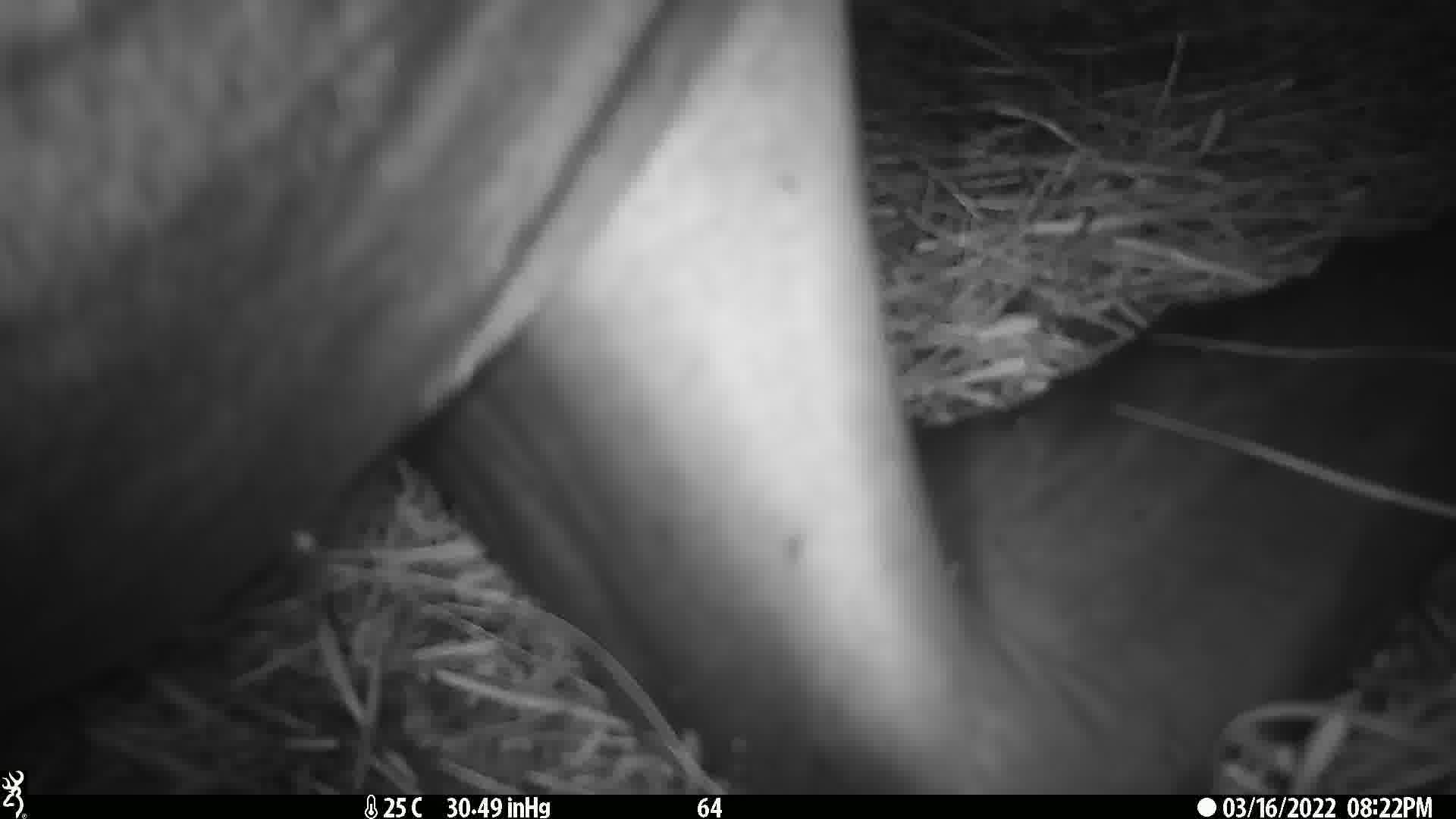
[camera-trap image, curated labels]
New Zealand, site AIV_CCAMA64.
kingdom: Animalia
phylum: Chordata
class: Mammalia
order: Carnivora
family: Otariidae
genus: Phocarctos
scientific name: Phocarctos hookeri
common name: new zealand sea lion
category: sealion